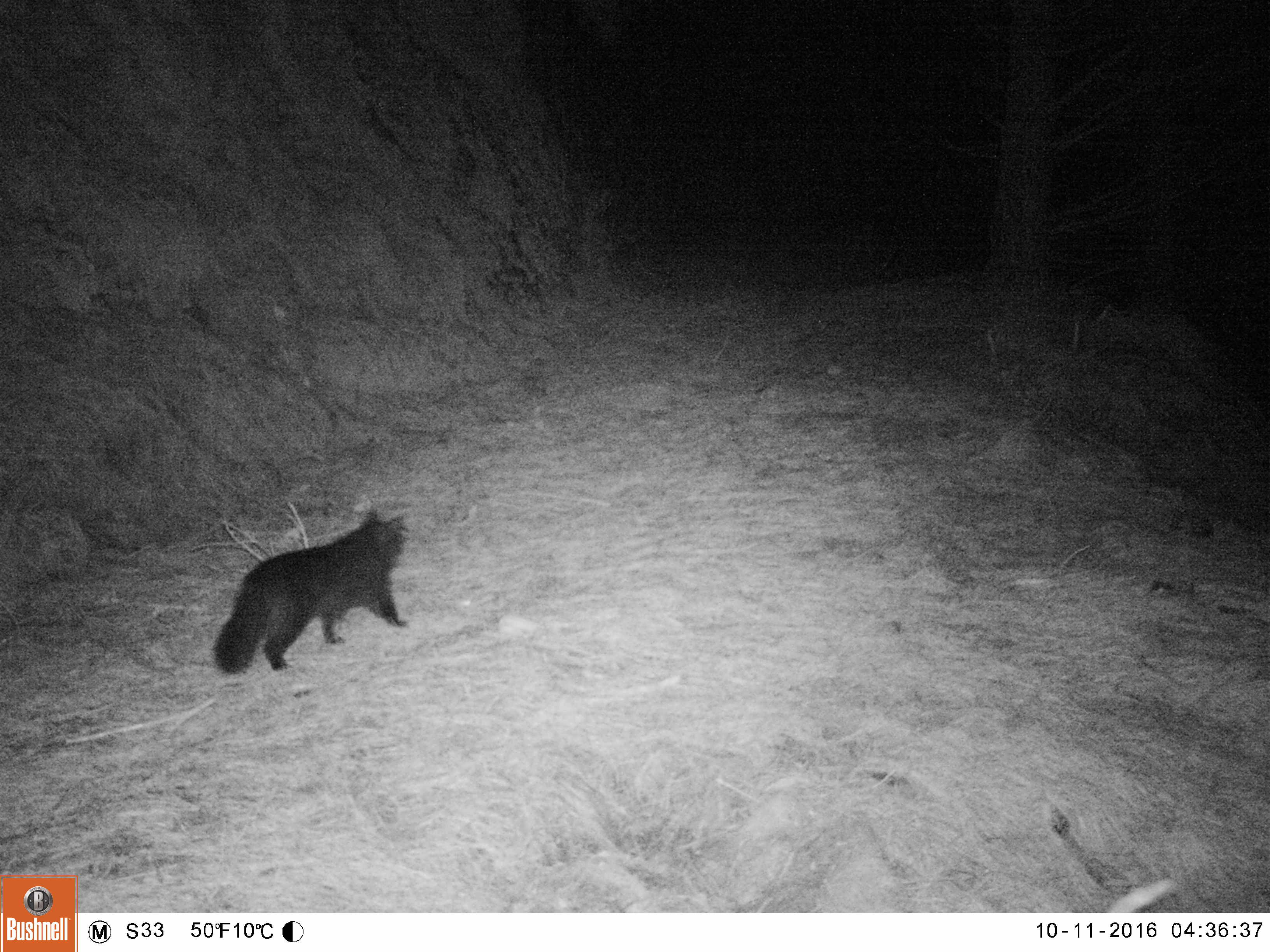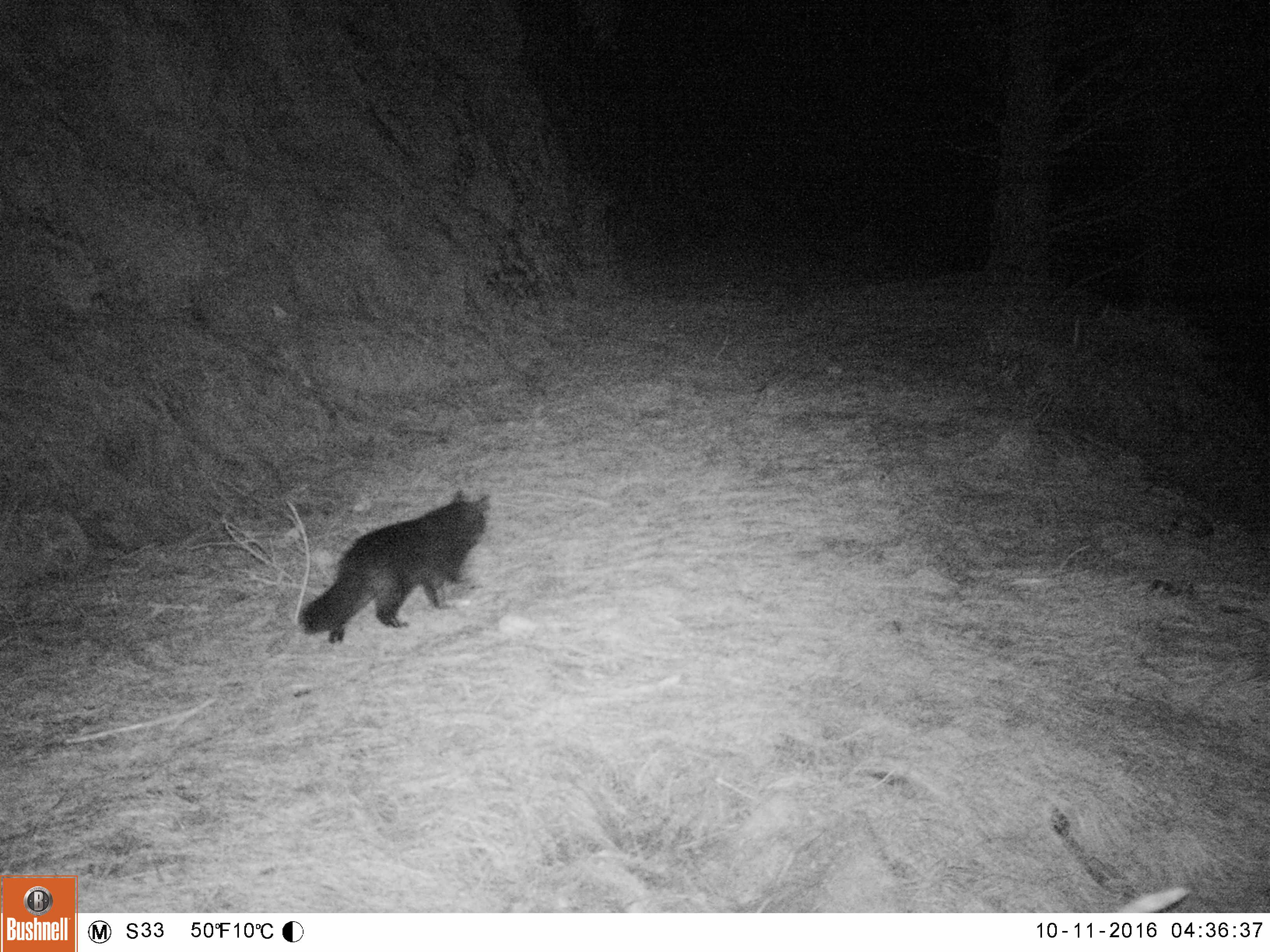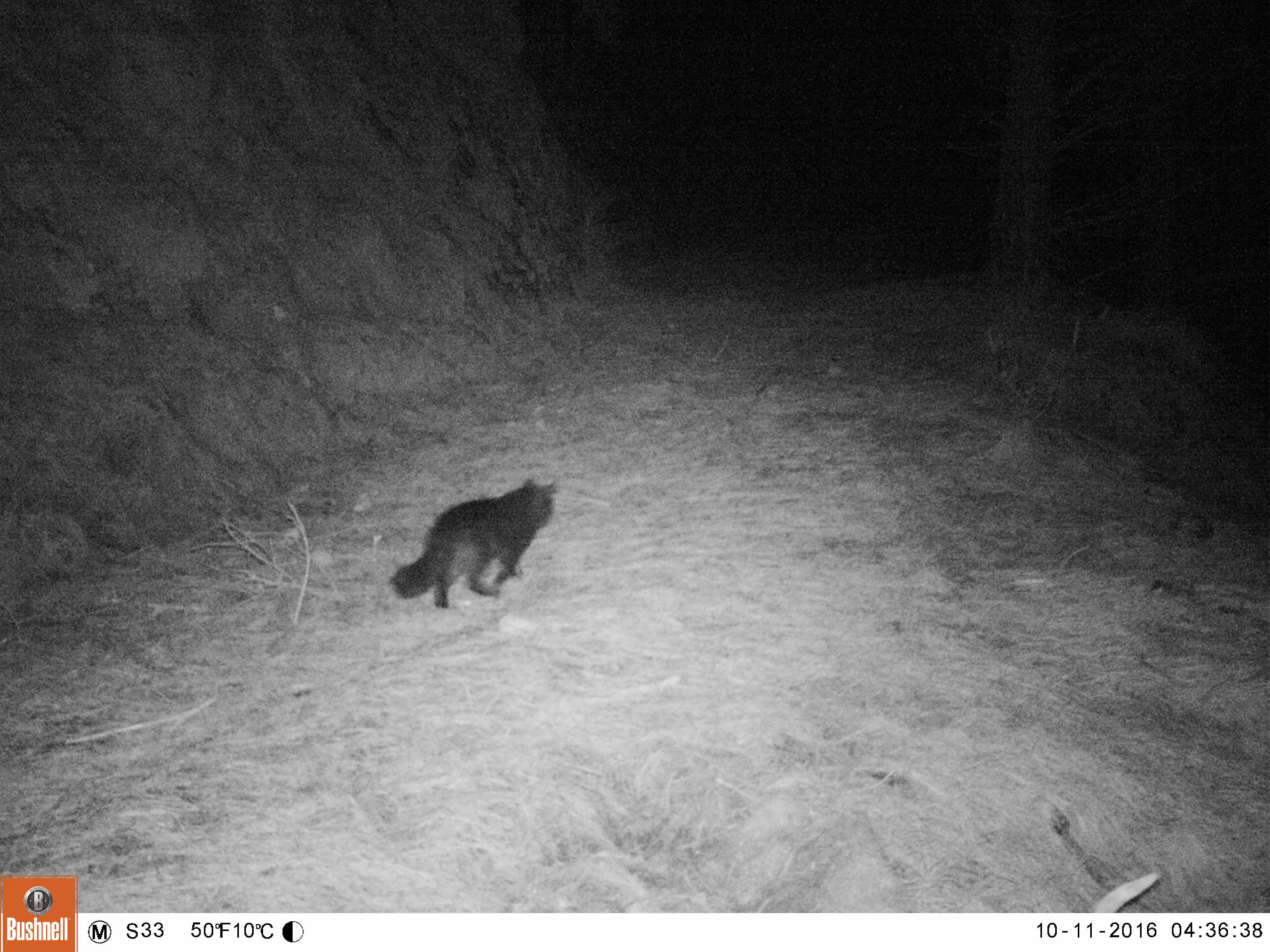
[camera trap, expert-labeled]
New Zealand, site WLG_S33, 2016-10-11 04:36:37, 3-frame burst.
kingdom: Animalia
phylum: Chordata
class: Mammalia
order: Carnivora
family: Felidae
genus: Felis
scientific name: Felis catus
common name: domestic cat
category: cat